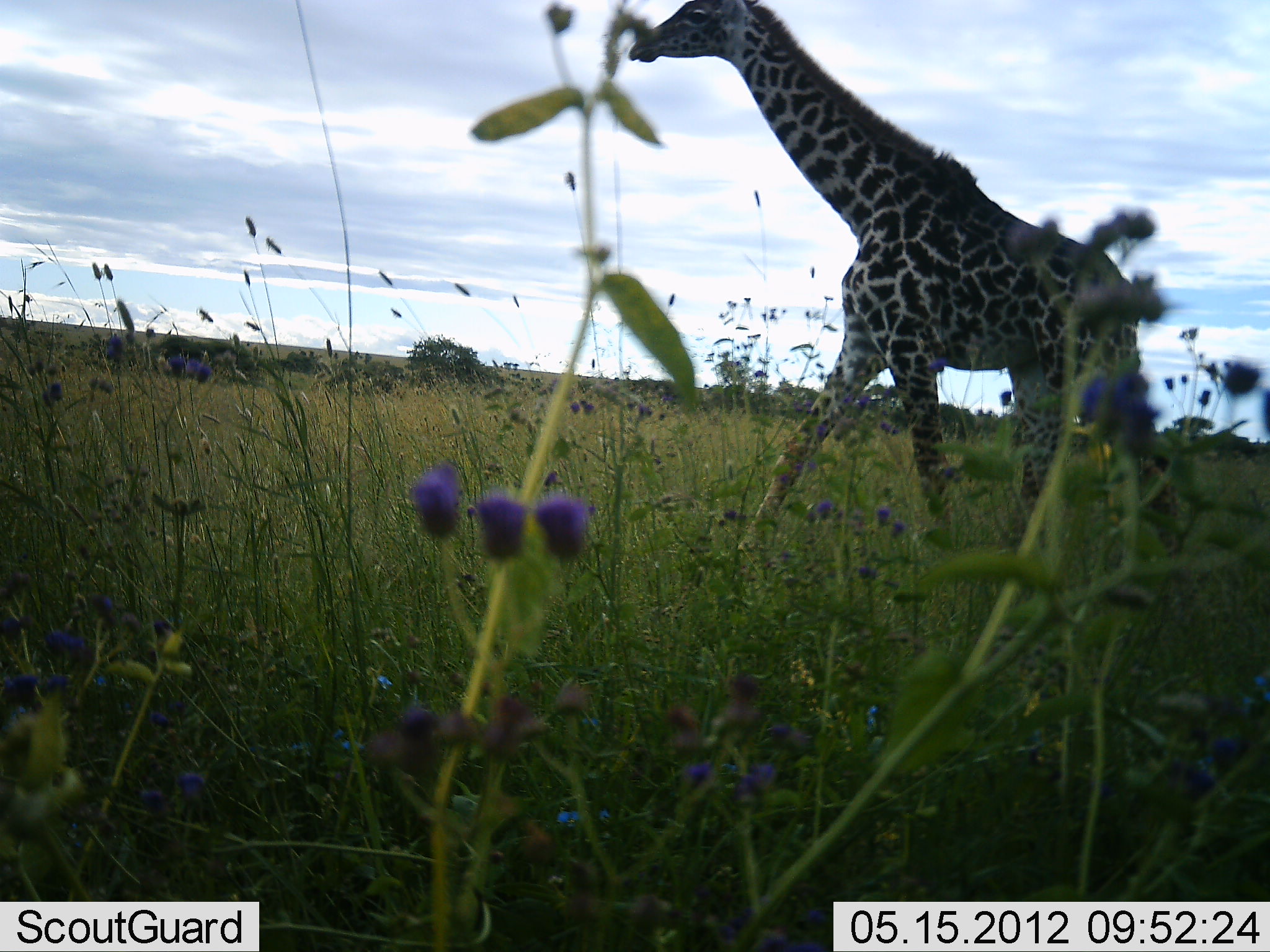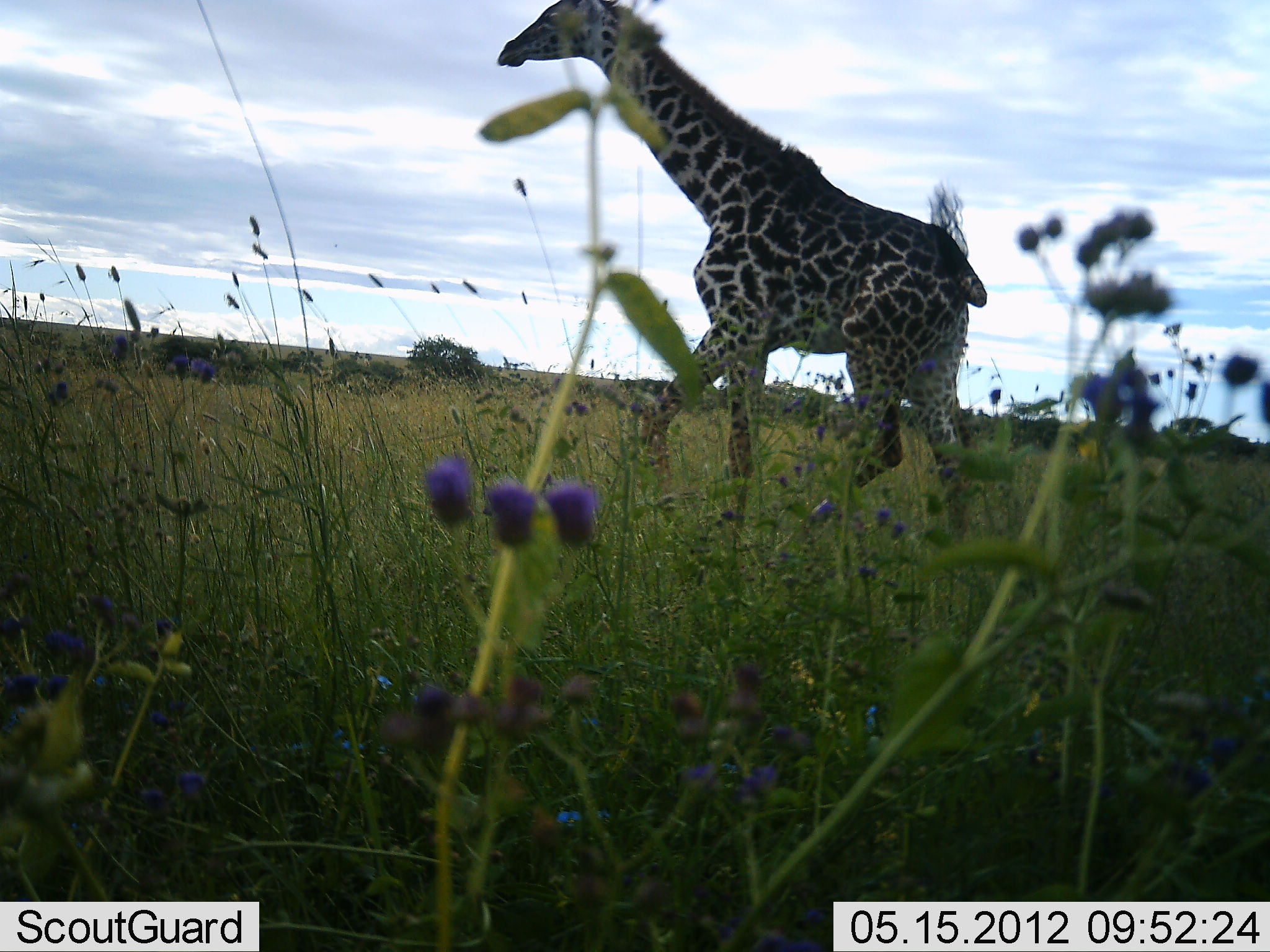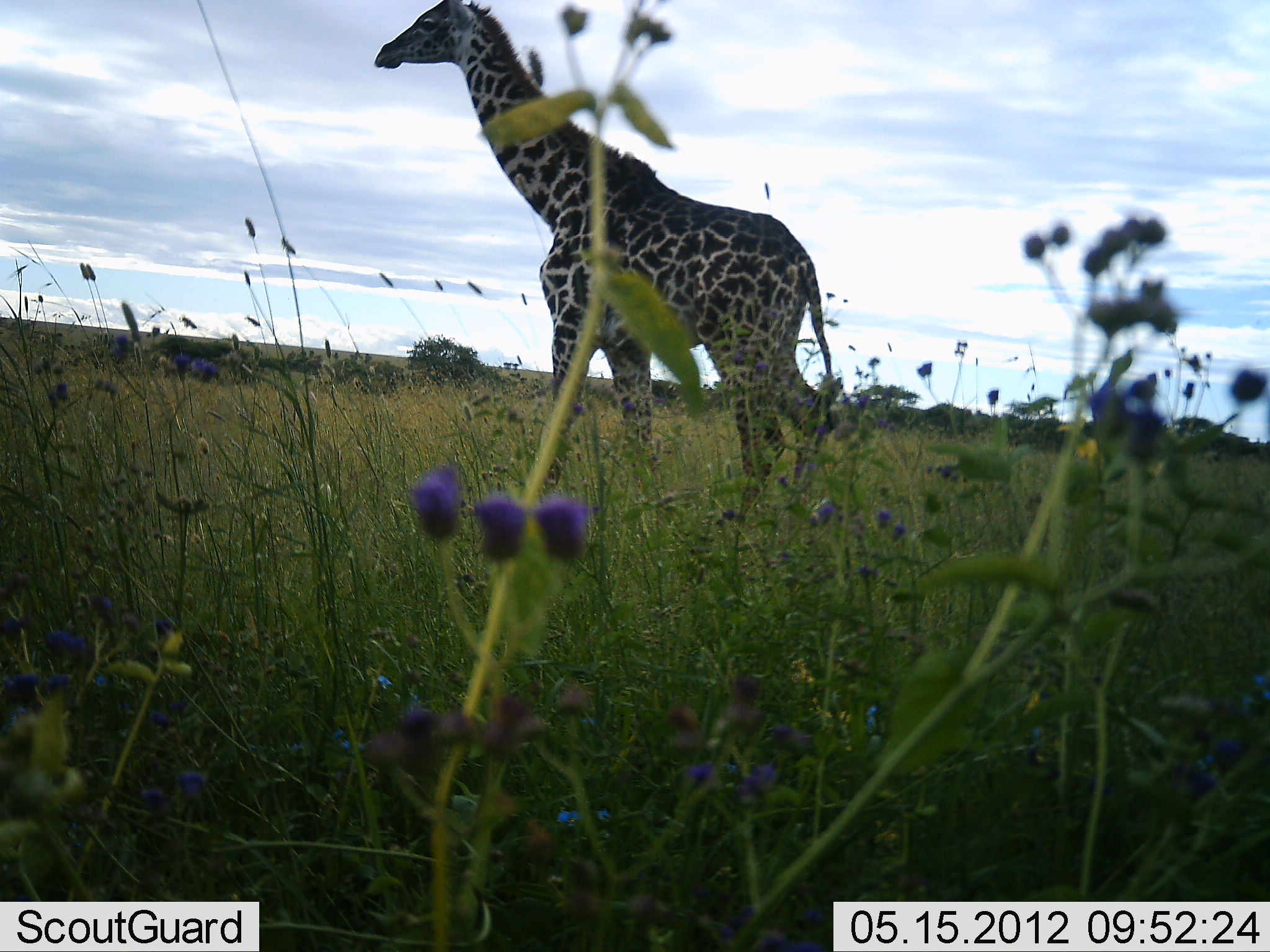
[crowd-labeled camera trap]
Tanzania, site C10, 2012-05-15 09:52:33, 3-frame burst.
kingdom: Animalia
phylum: Chordata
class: Mammalia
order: Artiodactyla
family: Giraffidae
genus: Giraffa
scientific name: Giraffa camelopardalis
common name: giraffe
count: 1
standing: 3%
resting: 0%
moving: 100%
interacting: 0%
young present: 7%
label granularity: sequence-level